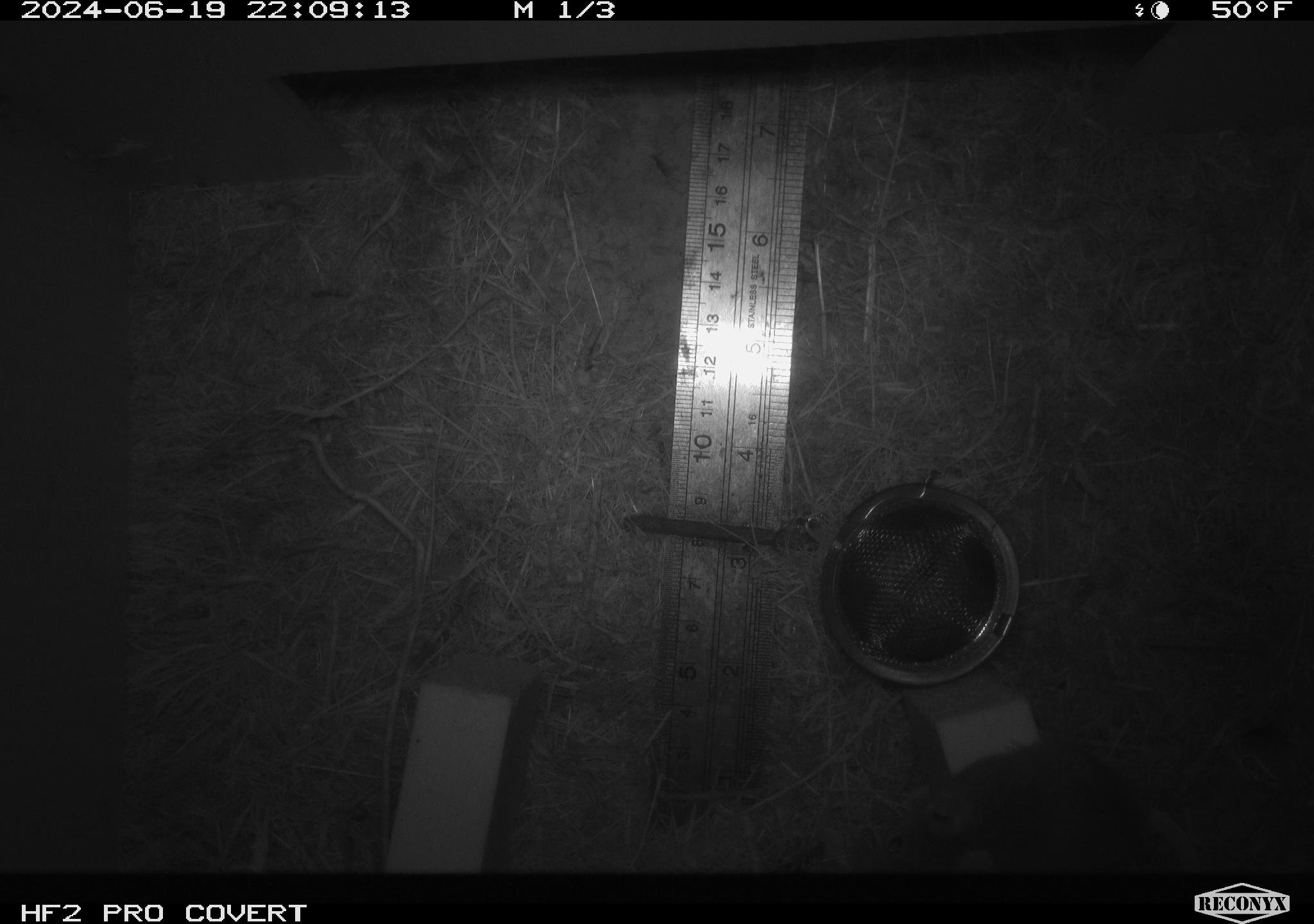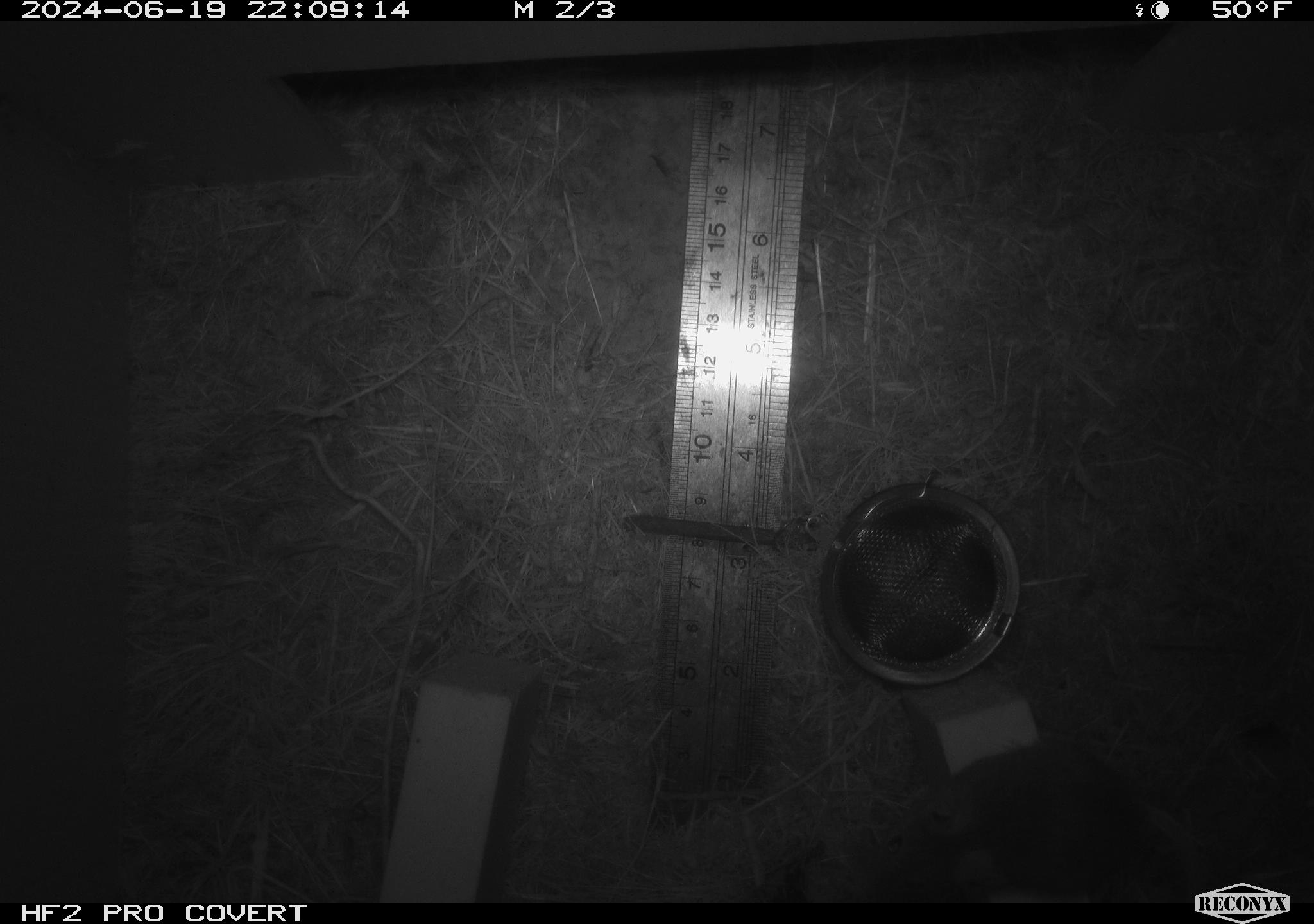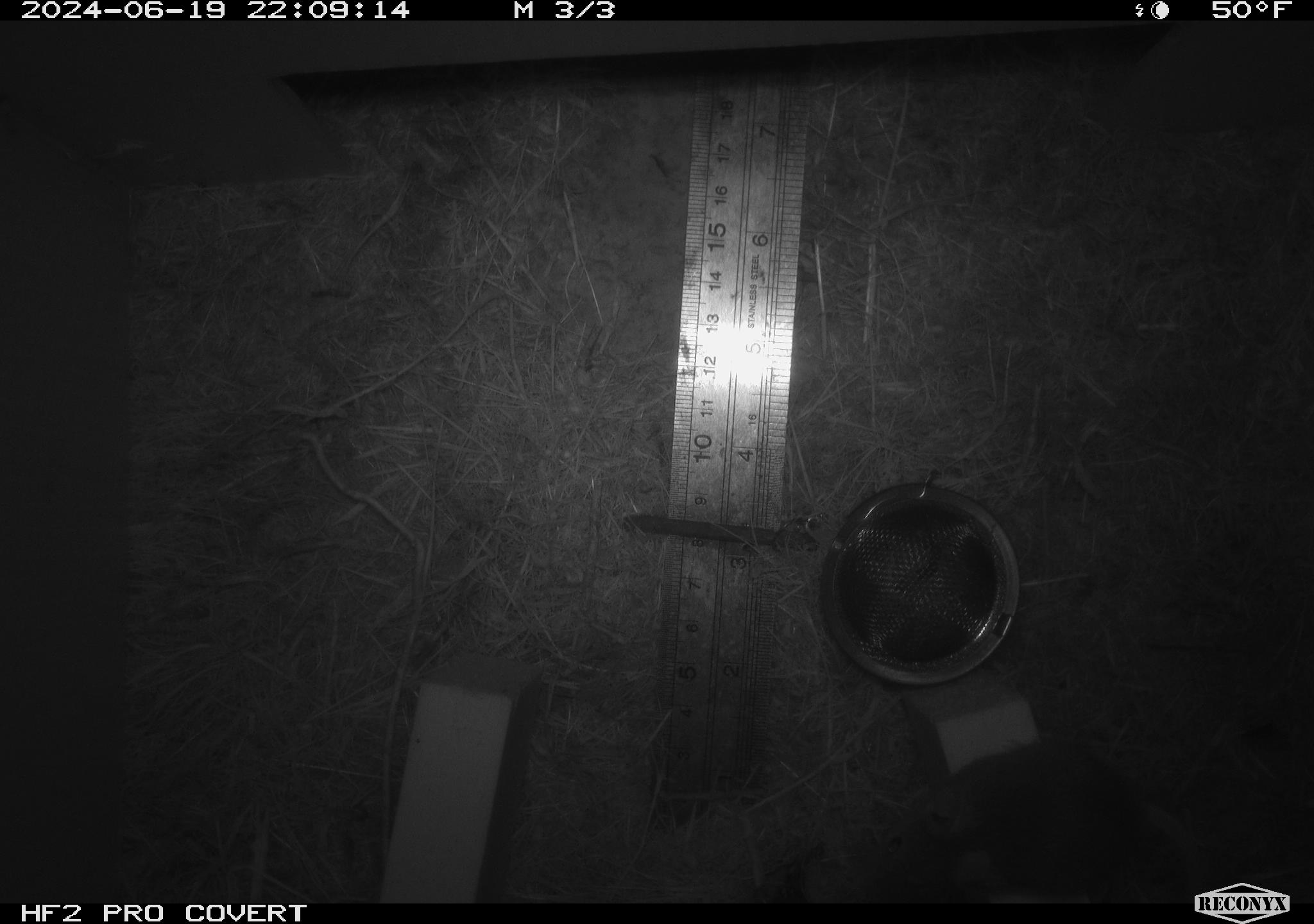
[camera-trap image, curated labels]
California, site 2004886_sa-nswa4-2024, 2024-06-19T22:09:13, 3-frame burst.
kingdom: Animalia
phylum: Chordata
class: Mammalia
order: Rodentia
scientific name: Rodentia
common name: rodent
Rodent (Rodentia).